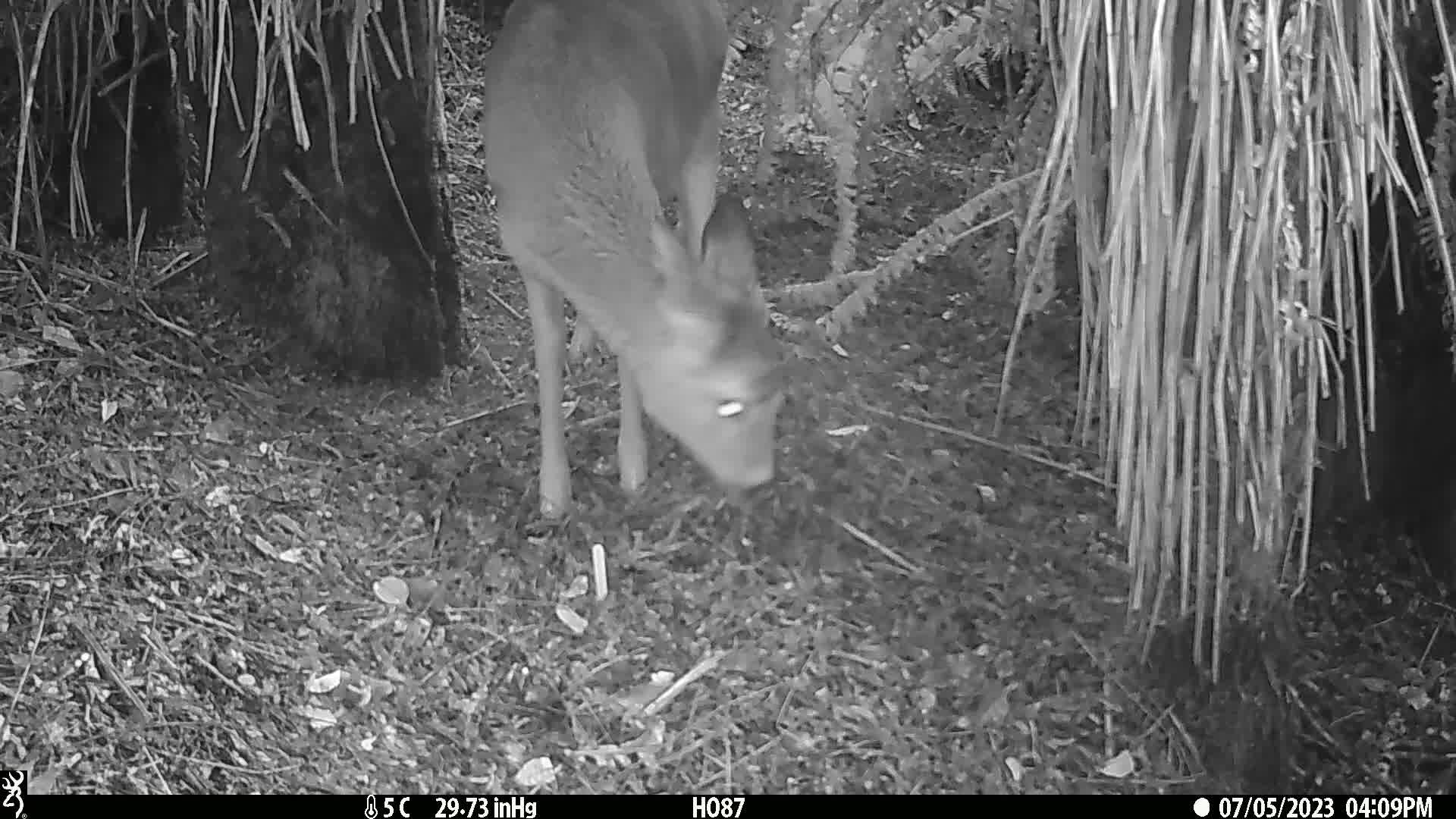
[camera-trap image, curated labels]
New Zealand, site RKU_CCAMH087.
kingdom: Animalia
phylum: Chordata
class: Mammalia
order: Artiodactyla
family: Cervidae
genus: Odocoileus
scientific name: Odocoileus virginianus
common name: white-tailed deer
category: white tailed deer